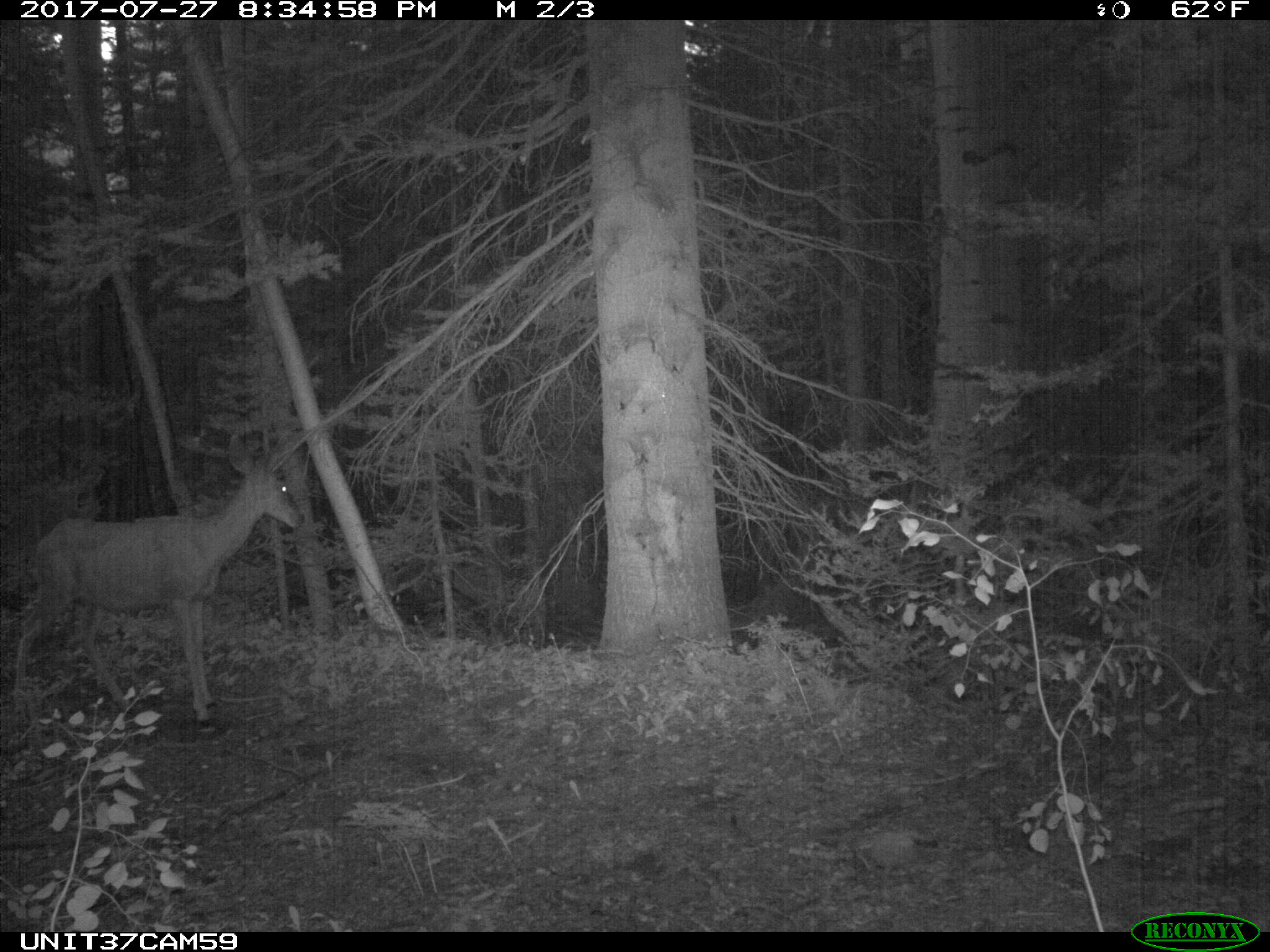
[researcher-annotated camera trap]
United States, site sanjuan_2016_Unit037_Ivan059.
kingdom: Animalia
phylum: Chordata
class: Mammalia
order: Artiodactyla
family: Cervidae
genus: Odocoileus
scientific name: Odocoileus hemionus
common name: mule deer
Odocoileus hemionus (mule deer).